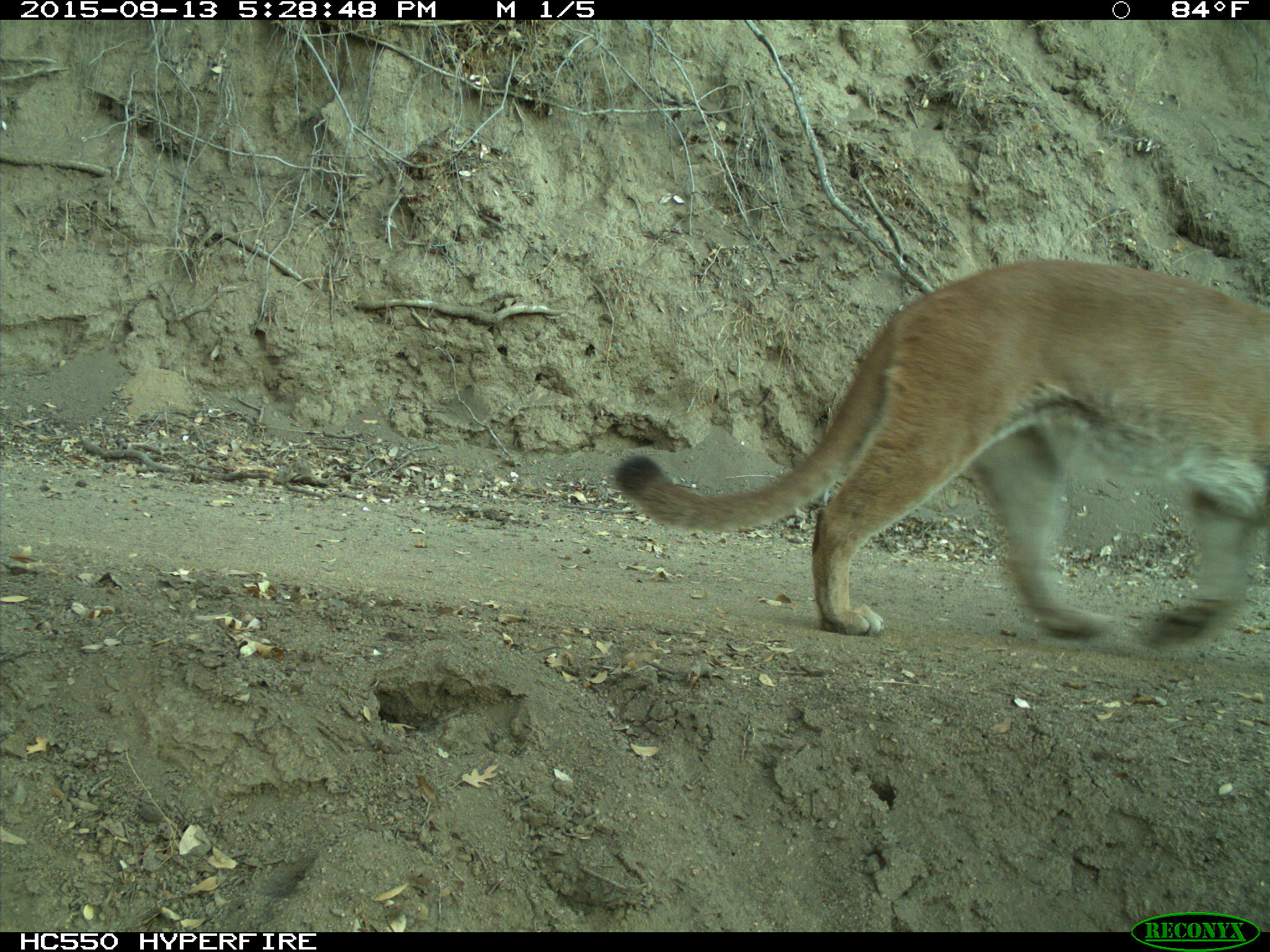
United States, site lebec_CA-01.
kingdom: Animalia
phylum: Chordata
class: Mammalia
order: Carnivora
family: Felidae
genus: Puma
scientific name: Puma concolor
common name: mountain lion